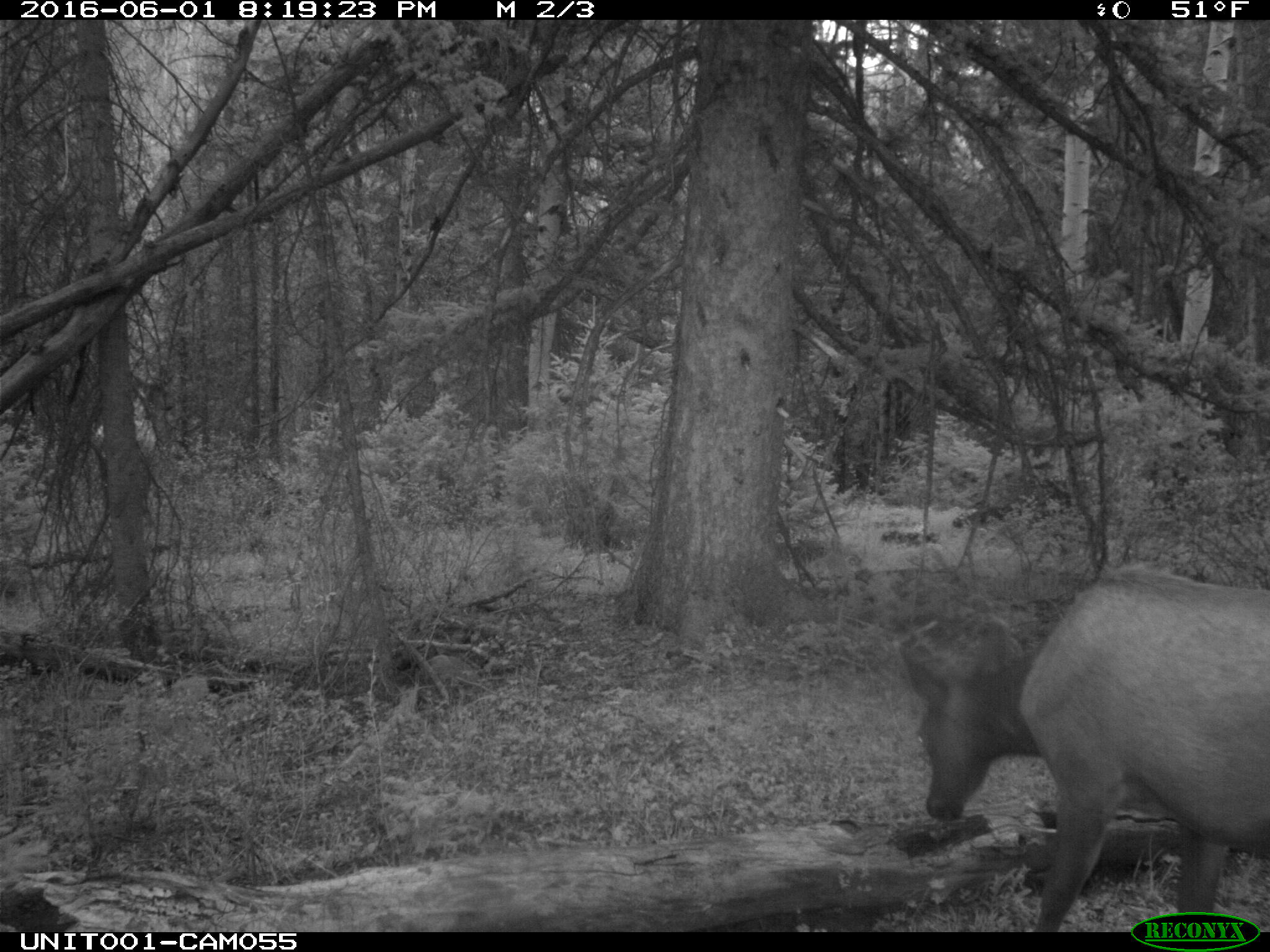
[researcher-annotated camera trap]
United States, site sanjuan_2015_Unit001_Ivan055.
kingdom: Animalia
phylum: Chordata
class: Mammalia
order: Artiodactyla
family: Cervidae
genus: Cervus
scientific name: Cervus elaphus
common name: red deer